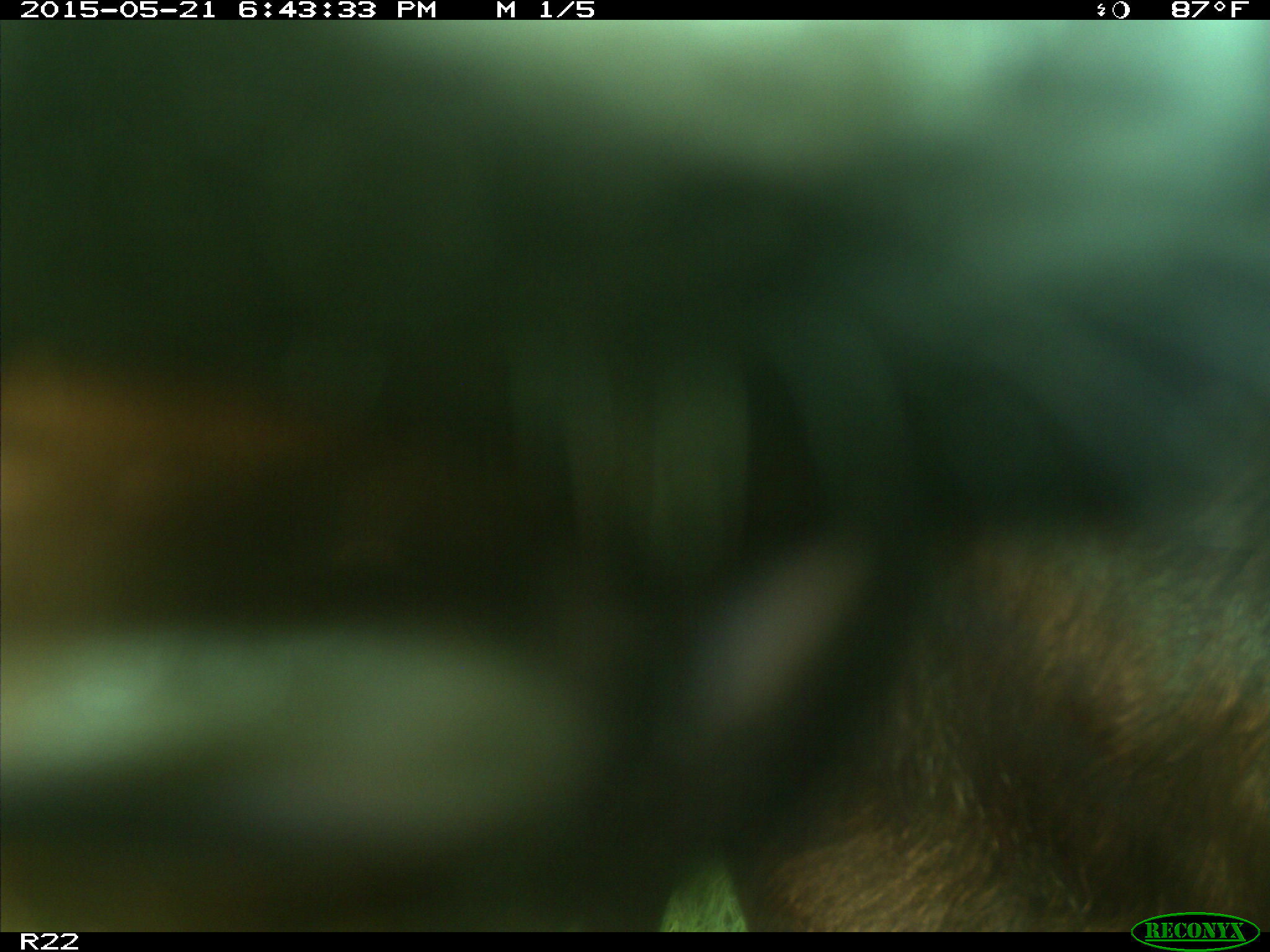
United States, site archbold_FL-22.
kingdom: Animalia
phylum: Chordata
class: Mammalia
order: Artiodactyla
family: Bovidae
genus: Bos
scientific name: Bos taurus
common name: domestic cow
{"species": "Bos taurus (domestic cow)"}